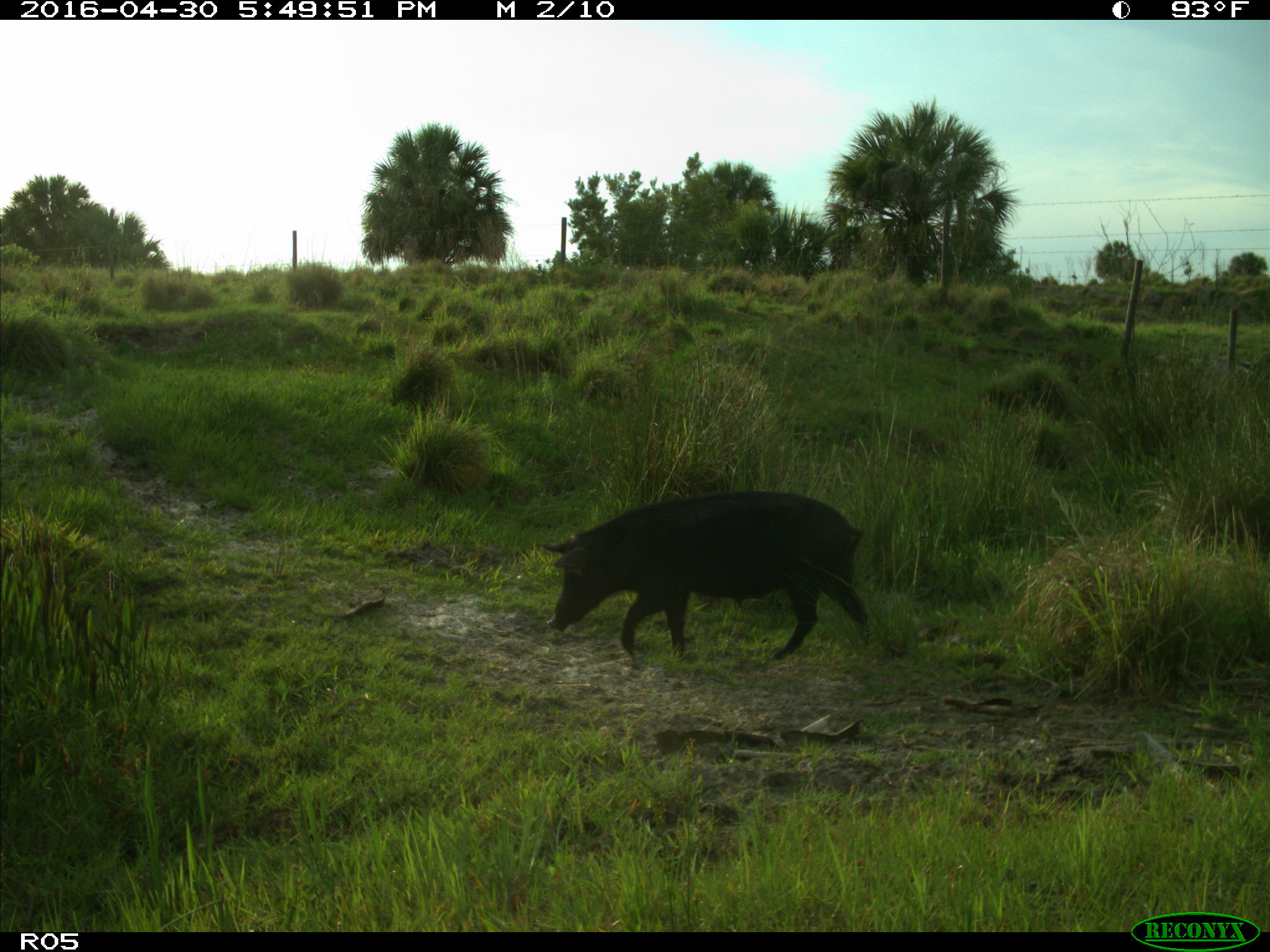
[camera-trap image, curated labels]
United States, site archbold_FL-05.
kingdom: Animalia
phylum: Chordata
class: Mammalia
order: Artiodactyla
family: Suidae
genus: Sus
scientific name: Sus scrofa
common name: wild boar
Sus scrofa (wild boar).